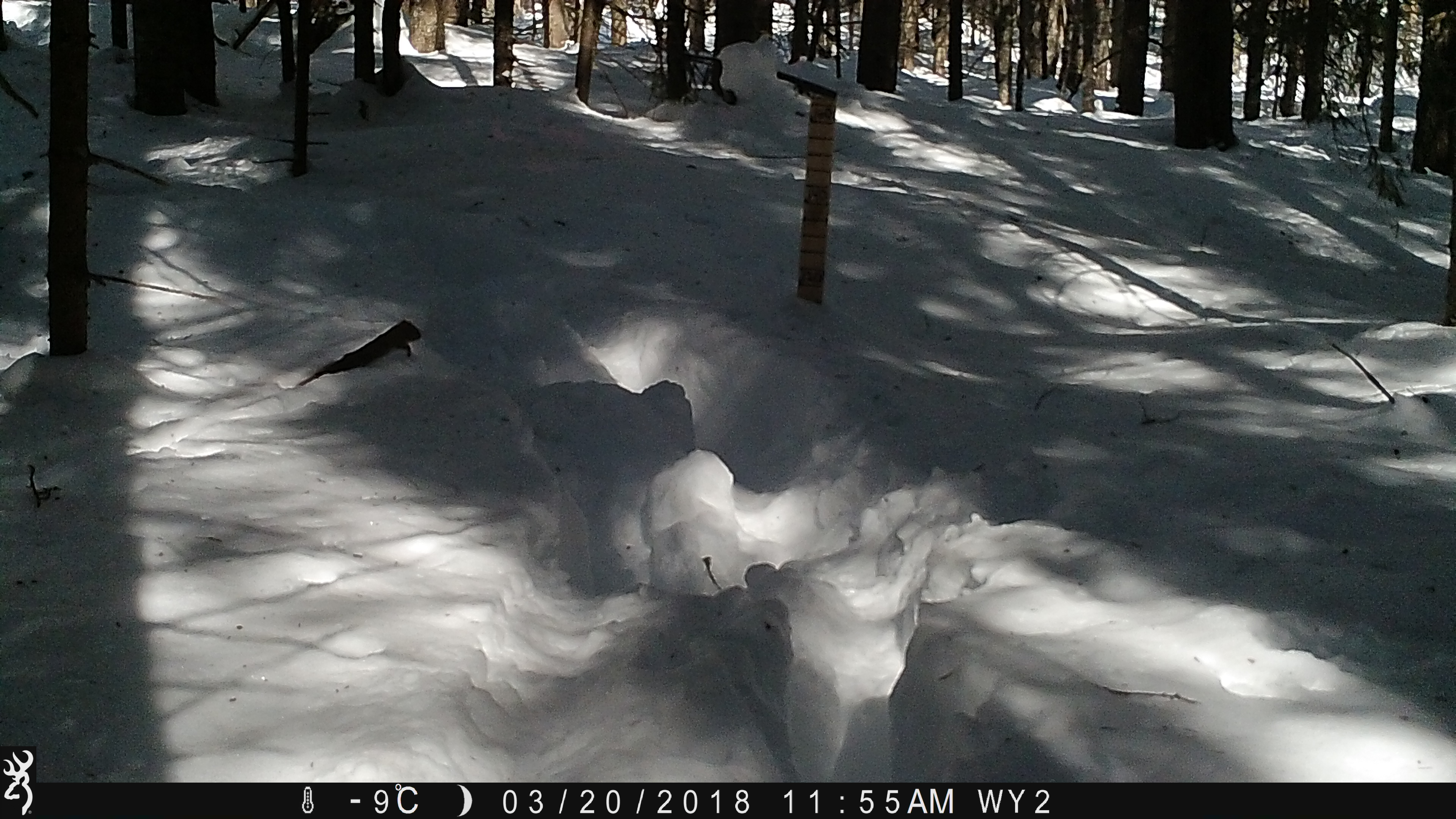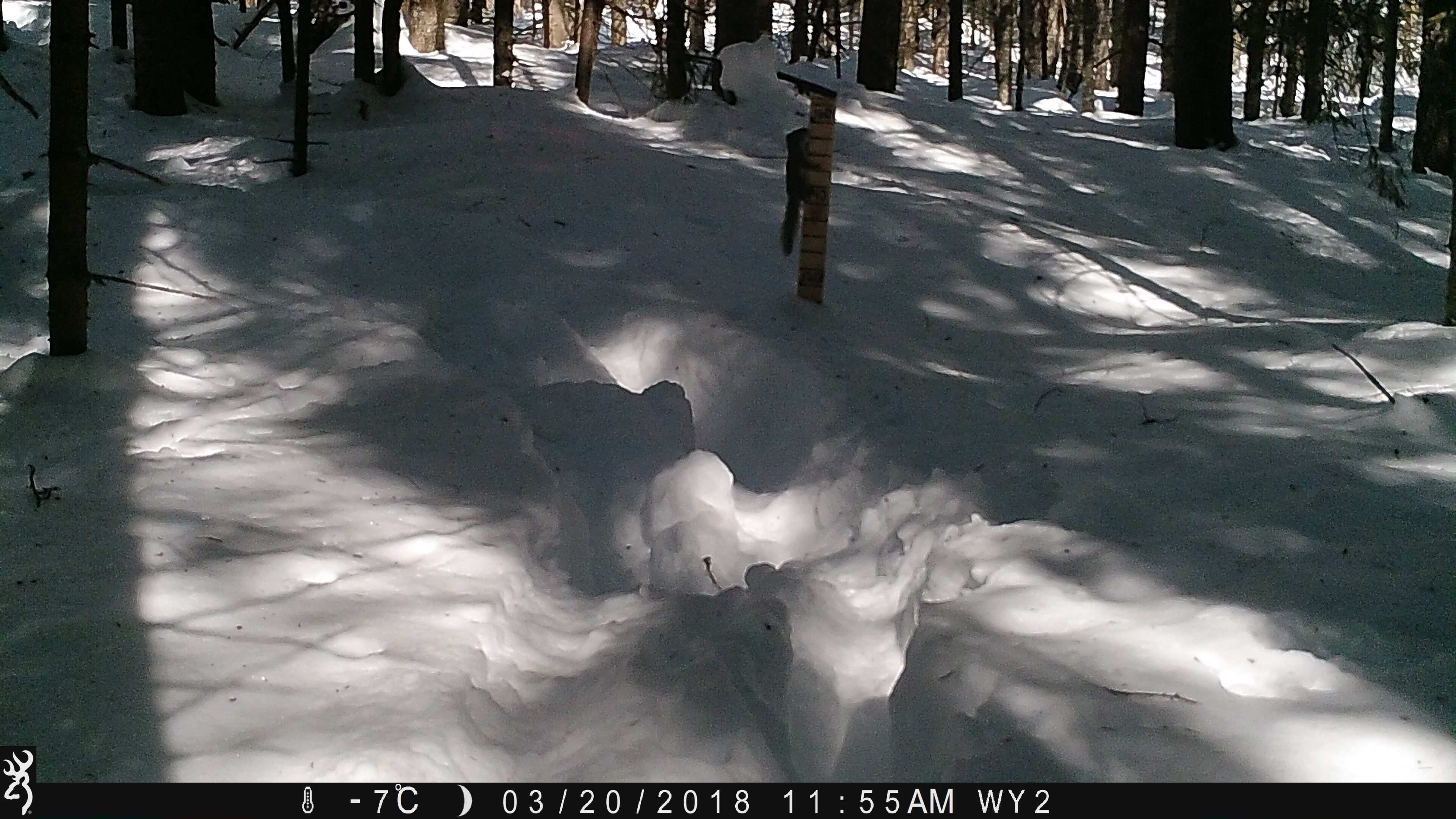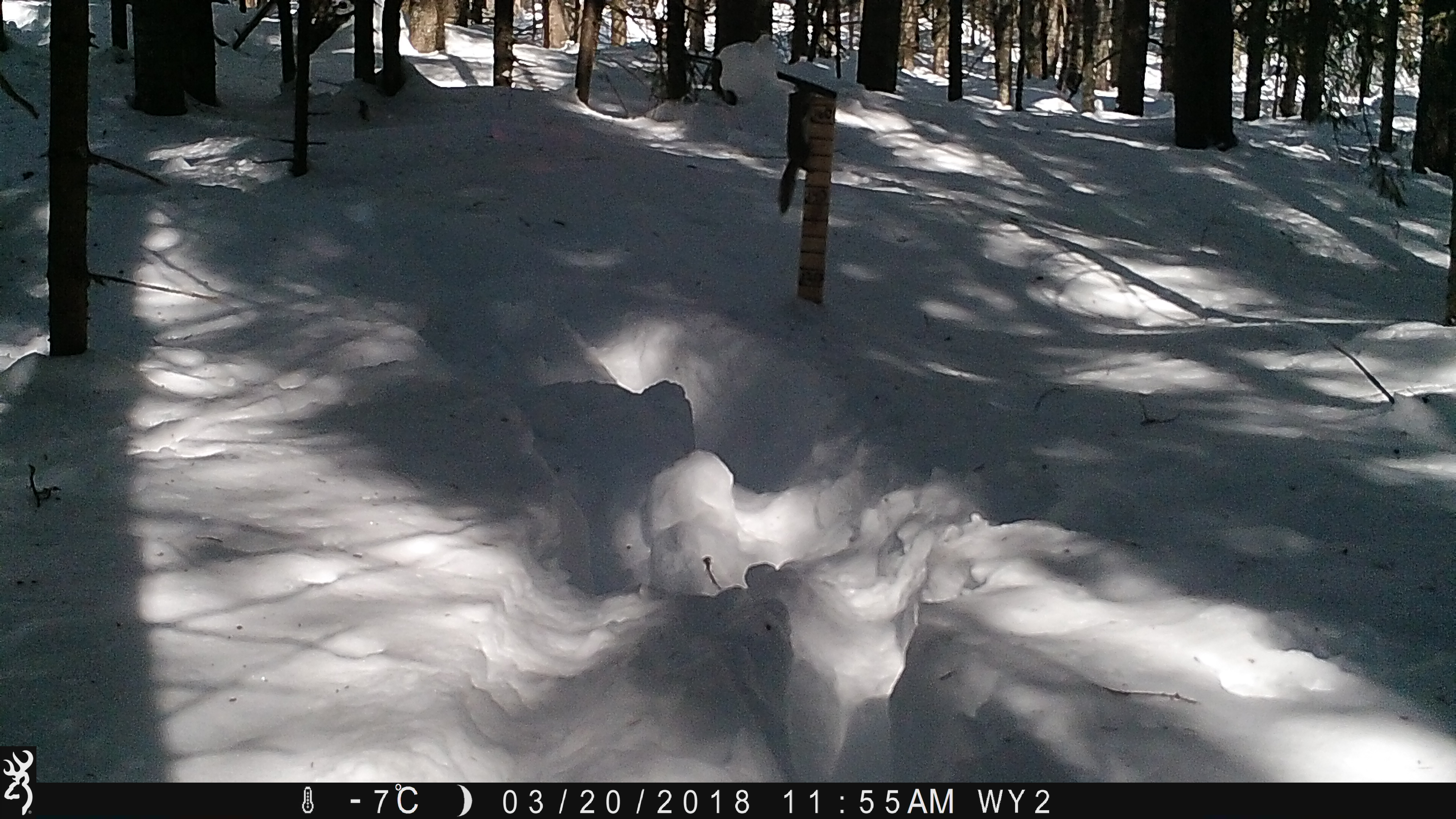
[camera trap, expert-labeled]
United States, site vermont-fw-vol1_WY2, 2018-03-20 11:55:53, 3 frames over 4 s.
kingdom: Animalia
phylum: Chordata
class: Mammalia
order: Rodentia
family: Sciuridae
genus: Tamiasciurus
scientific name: Tamiasciurus hudsonicus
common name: red squirrel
Red squirrel (Tamiasciurus hudsonicus).